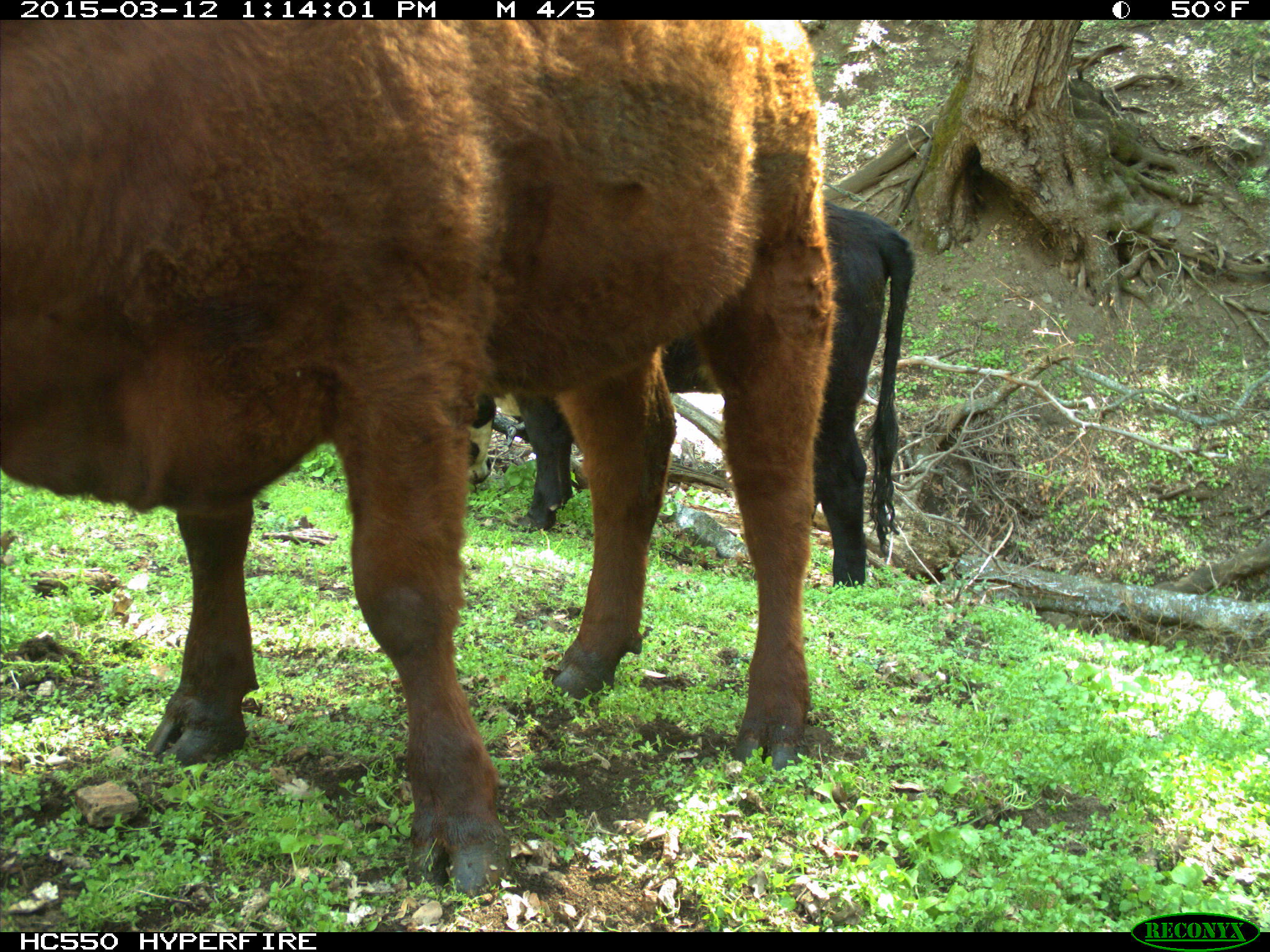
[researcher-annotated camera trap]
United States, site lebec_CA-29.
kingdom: Animalia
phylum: Chordata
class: Mammalia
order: Artiodactyla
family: Bovidae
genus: Bos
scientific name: Bos taurus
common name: domestic cow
Bos taurus (domestic cow).